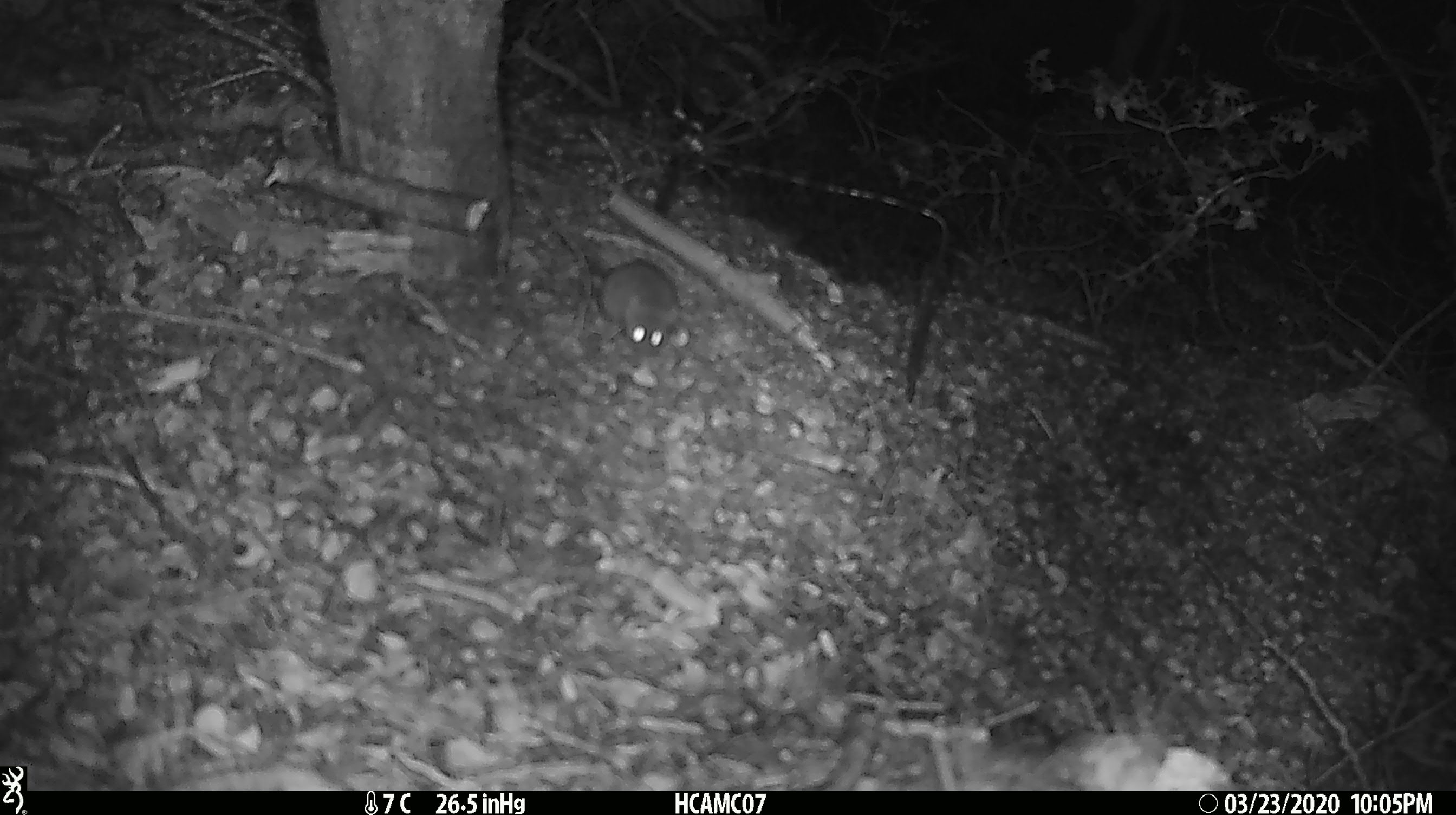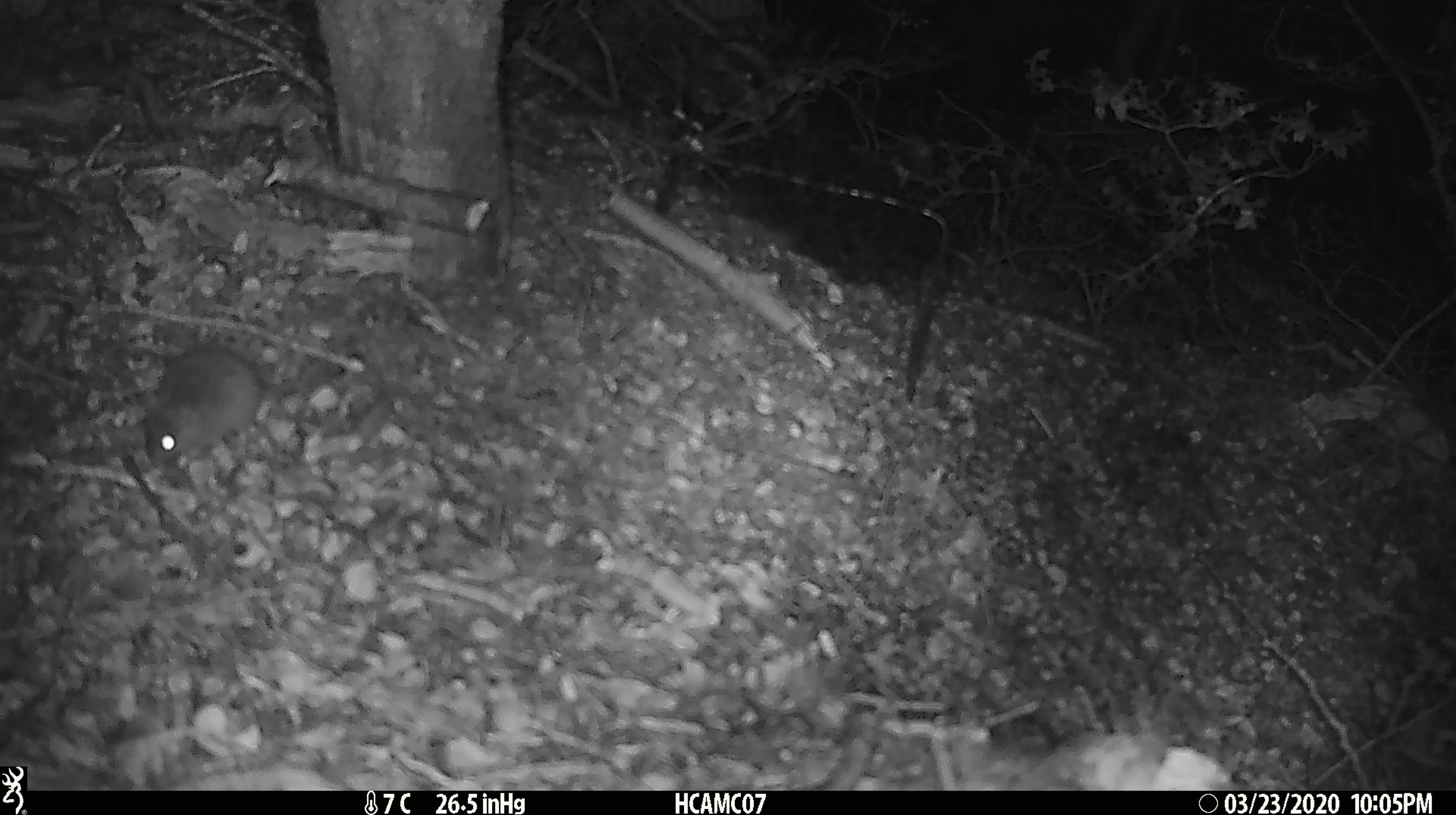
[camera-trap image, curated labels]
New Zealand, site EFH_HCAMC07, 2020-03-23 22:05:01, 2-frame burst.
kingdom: Animalia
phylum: Chordata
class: Mammalia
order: Rodentia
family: Muridae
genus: Mus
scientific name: Mus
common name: mouse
Mouse (Mus).